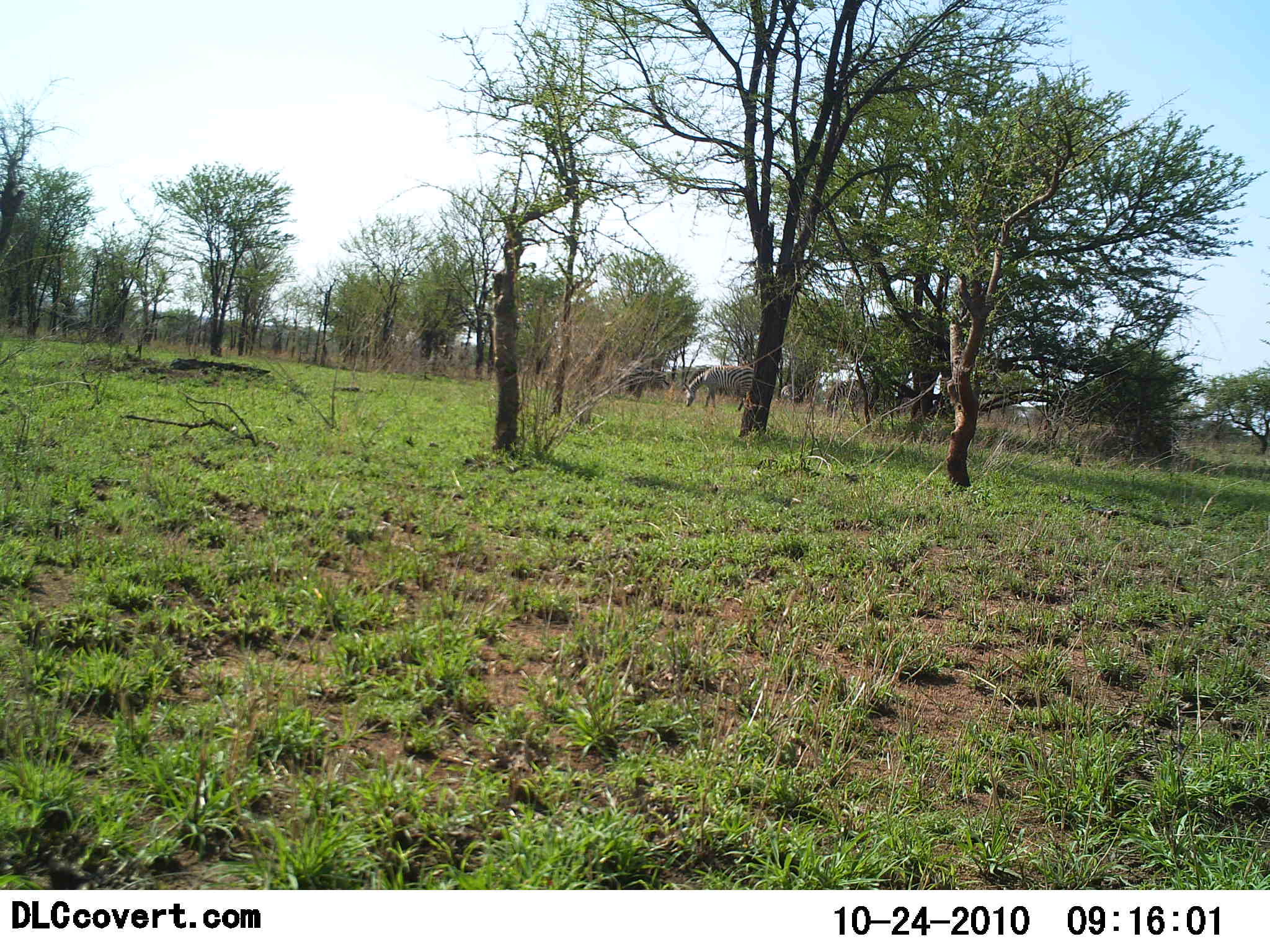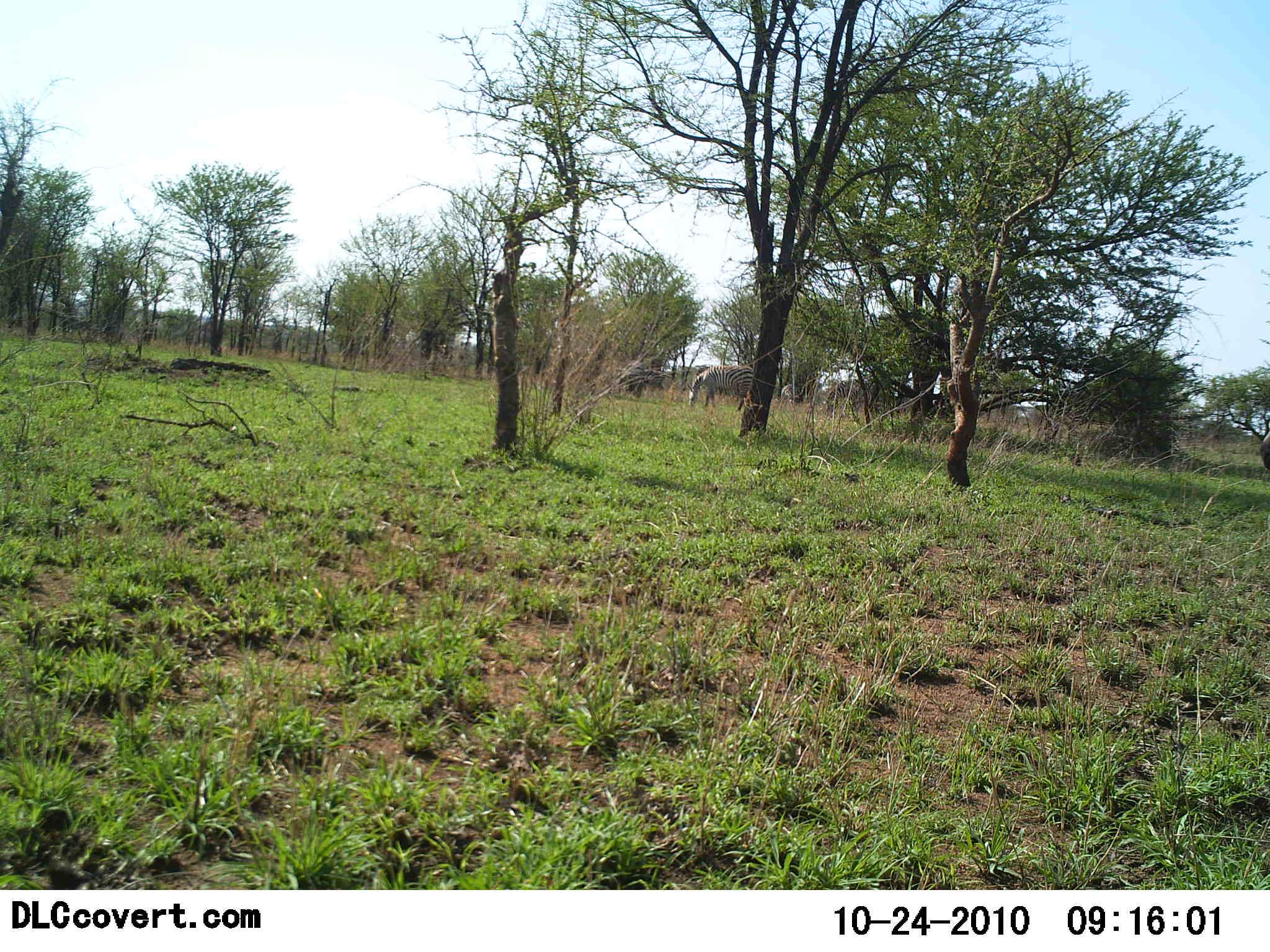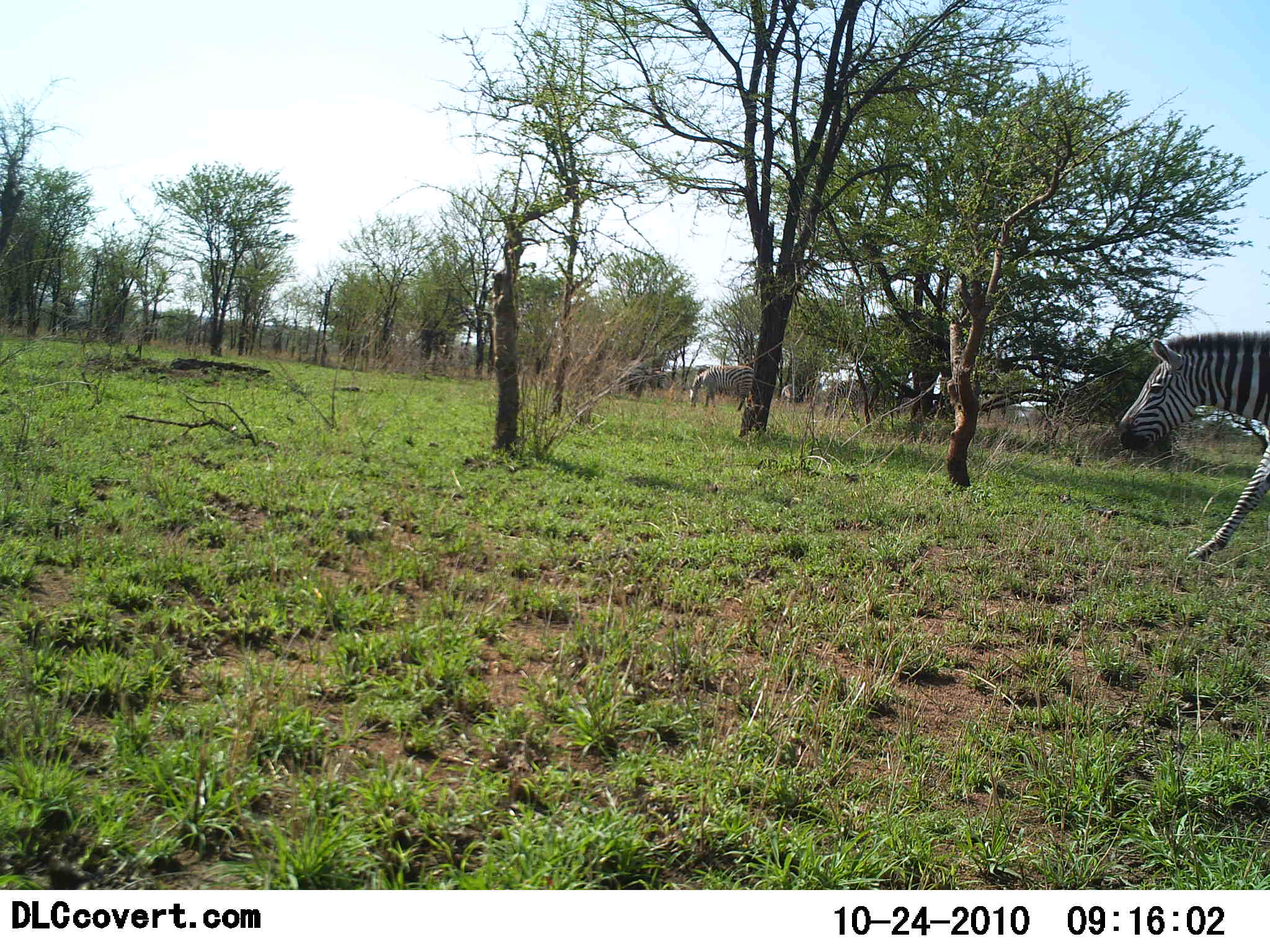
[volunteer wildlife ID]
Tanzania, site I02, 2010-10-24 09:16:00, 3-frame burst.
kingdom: Animalia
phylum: Chordata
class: Mammalia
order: Perissodactyla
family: Equidae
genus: Equus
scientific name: Equus quagga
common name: plains zebra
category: zebra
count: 2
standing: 25%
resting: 0%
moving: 100%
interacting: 0%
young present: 0%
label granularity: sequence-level